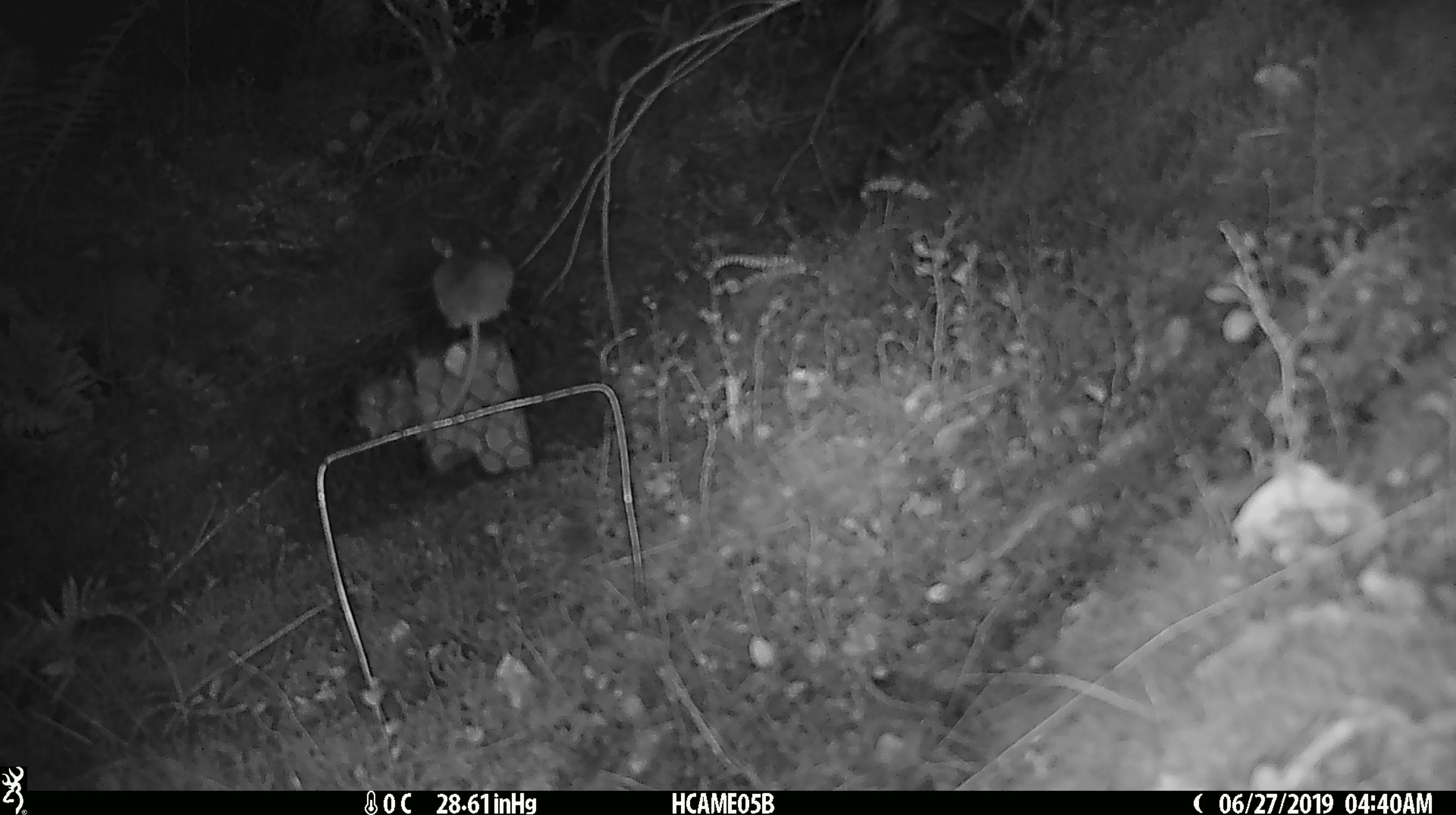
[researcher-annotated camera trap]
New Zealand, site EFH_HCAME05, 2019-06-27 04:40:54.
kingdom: Animalia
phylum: Chordata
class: Mammalia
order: Rodentia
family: Muridae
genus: Mus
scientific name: Mus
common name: mouse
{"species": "mouse (Mus)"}